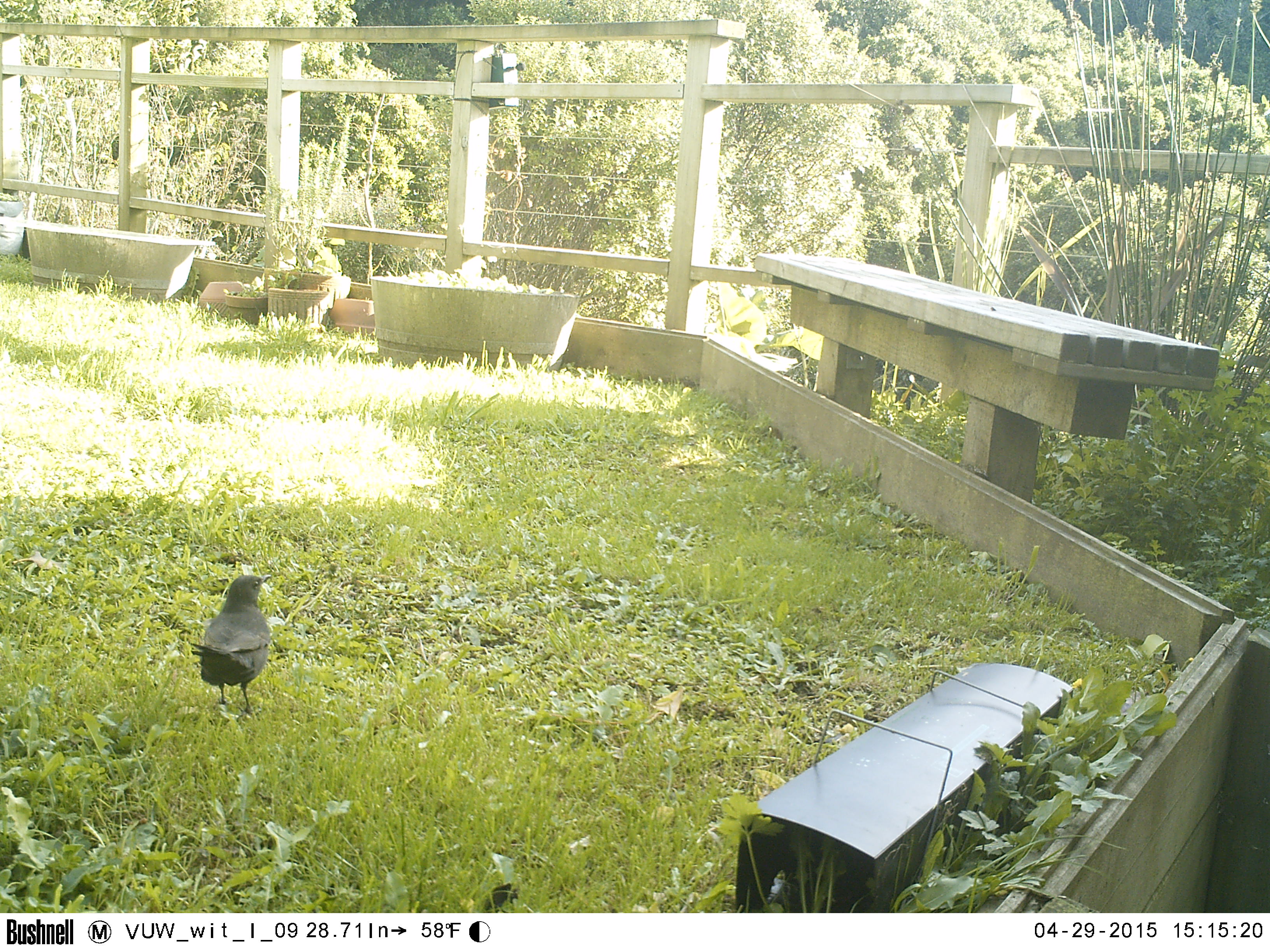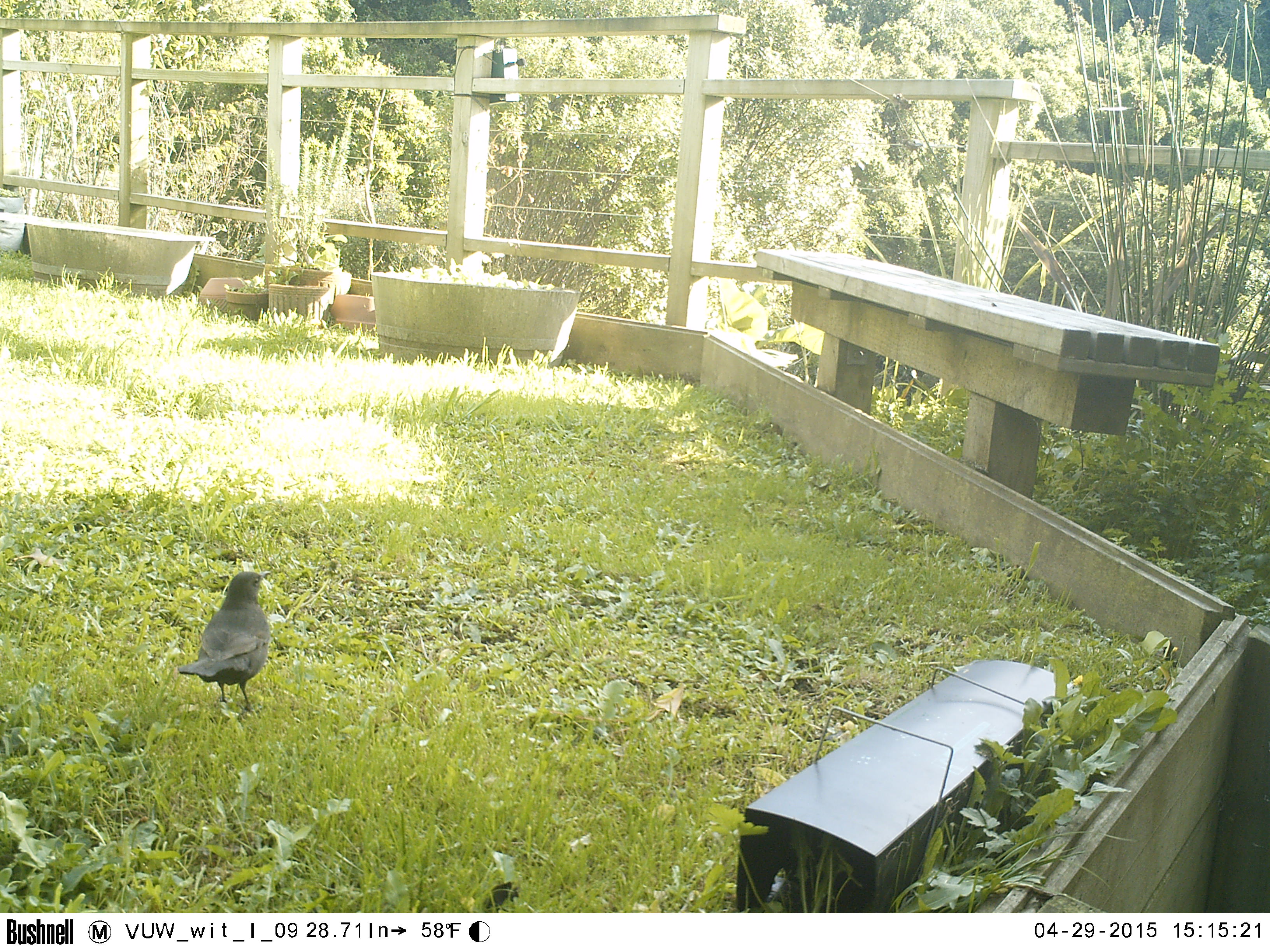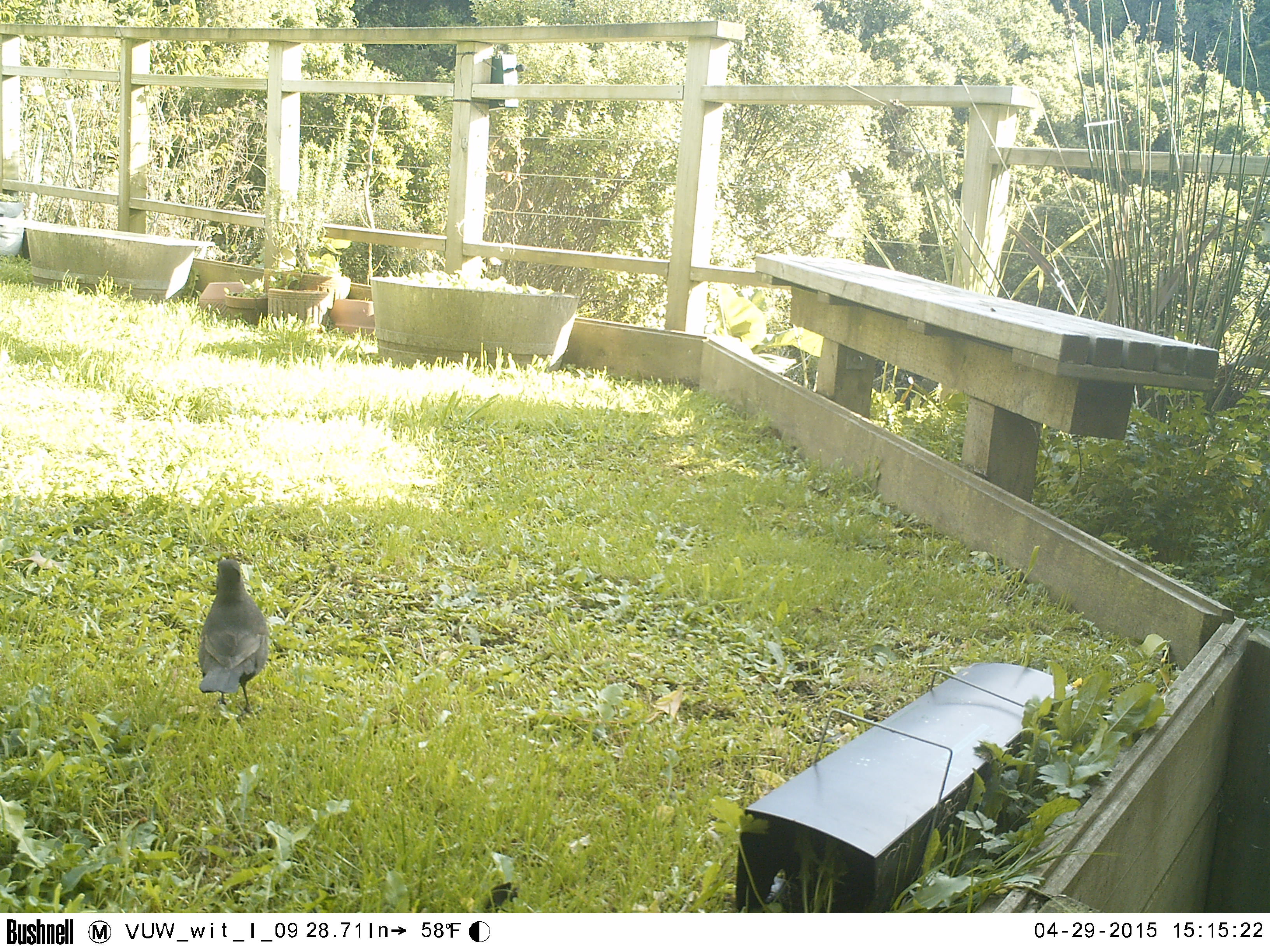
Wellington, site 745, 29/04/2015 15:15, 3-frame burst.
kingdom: Animalia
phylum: Chordata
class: Aves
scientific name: Aves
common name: bird